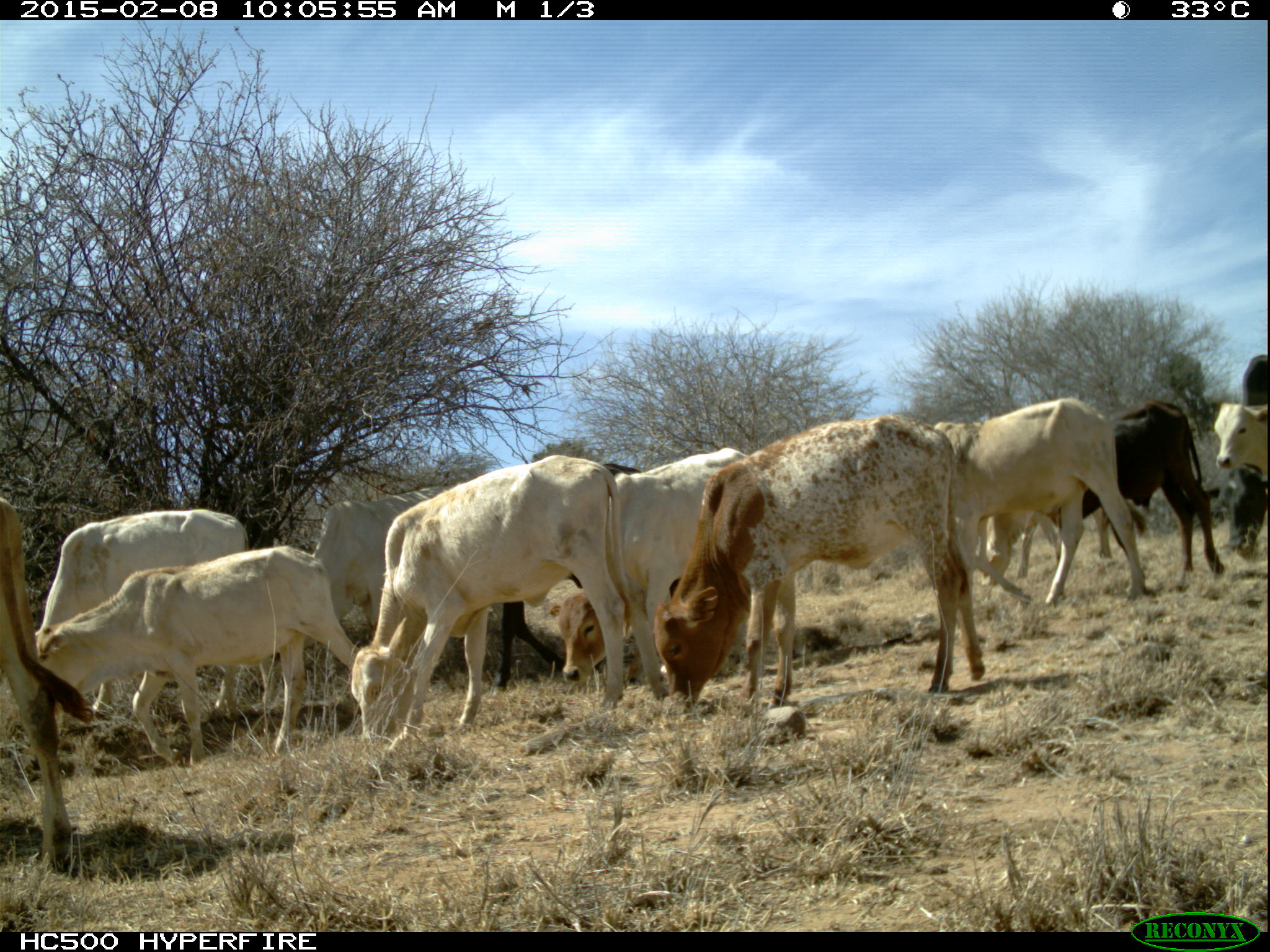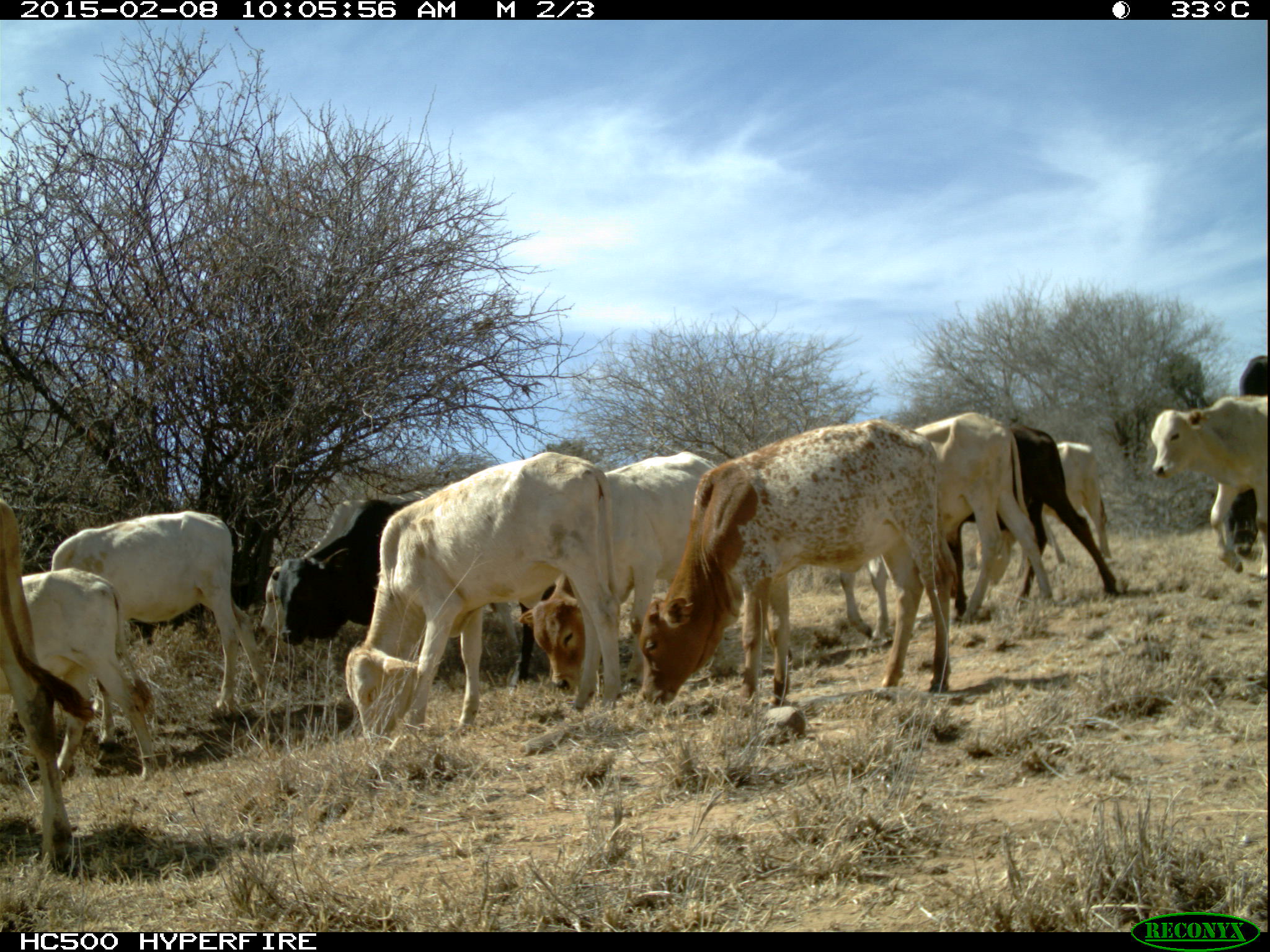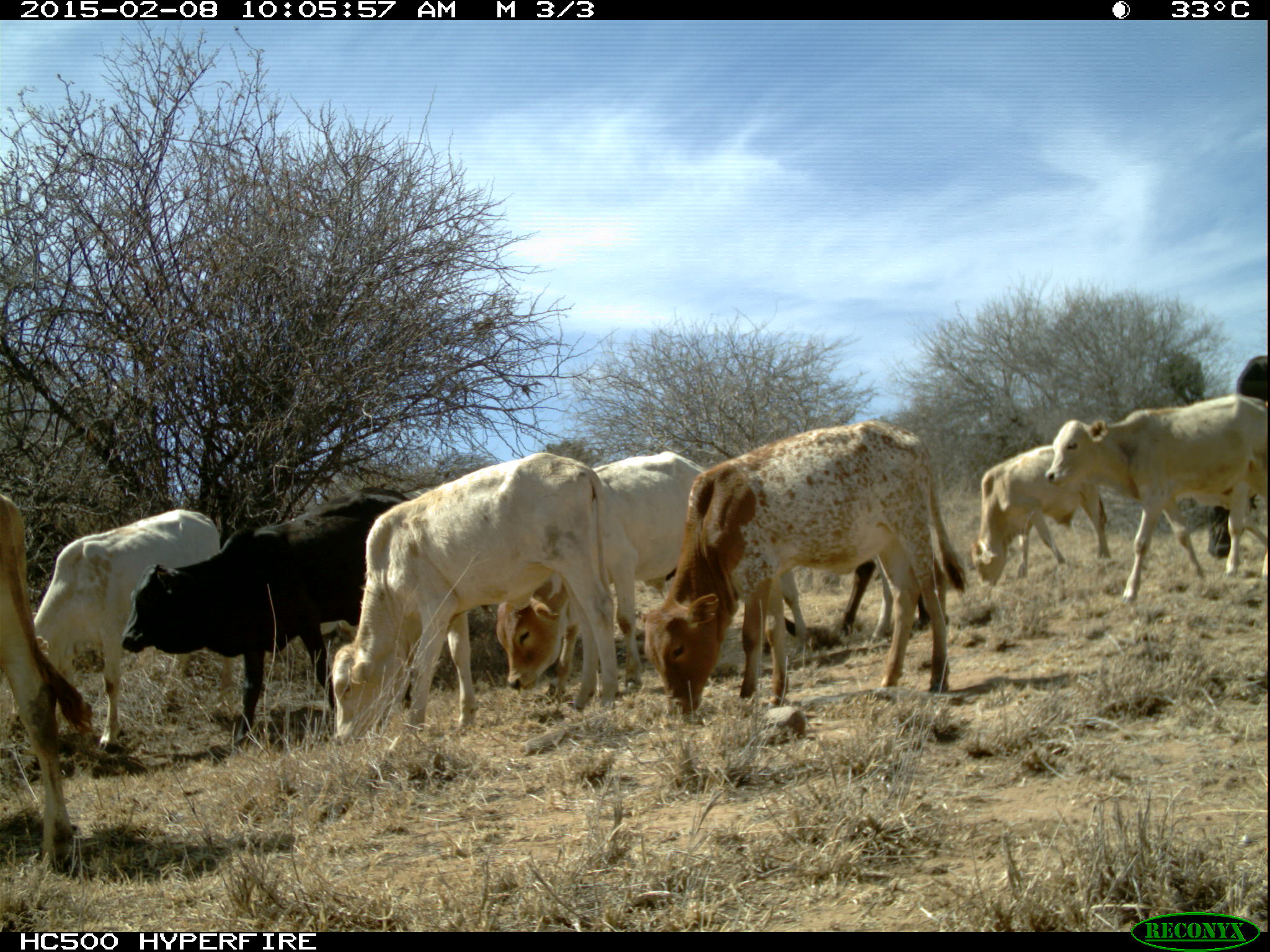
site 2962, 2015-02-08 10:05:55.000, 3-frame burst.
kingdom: Animalia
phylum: Chordata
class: Mammalia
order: Artiodactyla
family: Bovidae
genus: Bos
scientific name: Bos taurus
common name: domestic cattle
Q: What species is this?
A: Bos taurus (domestic cattle).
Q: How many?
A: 26.